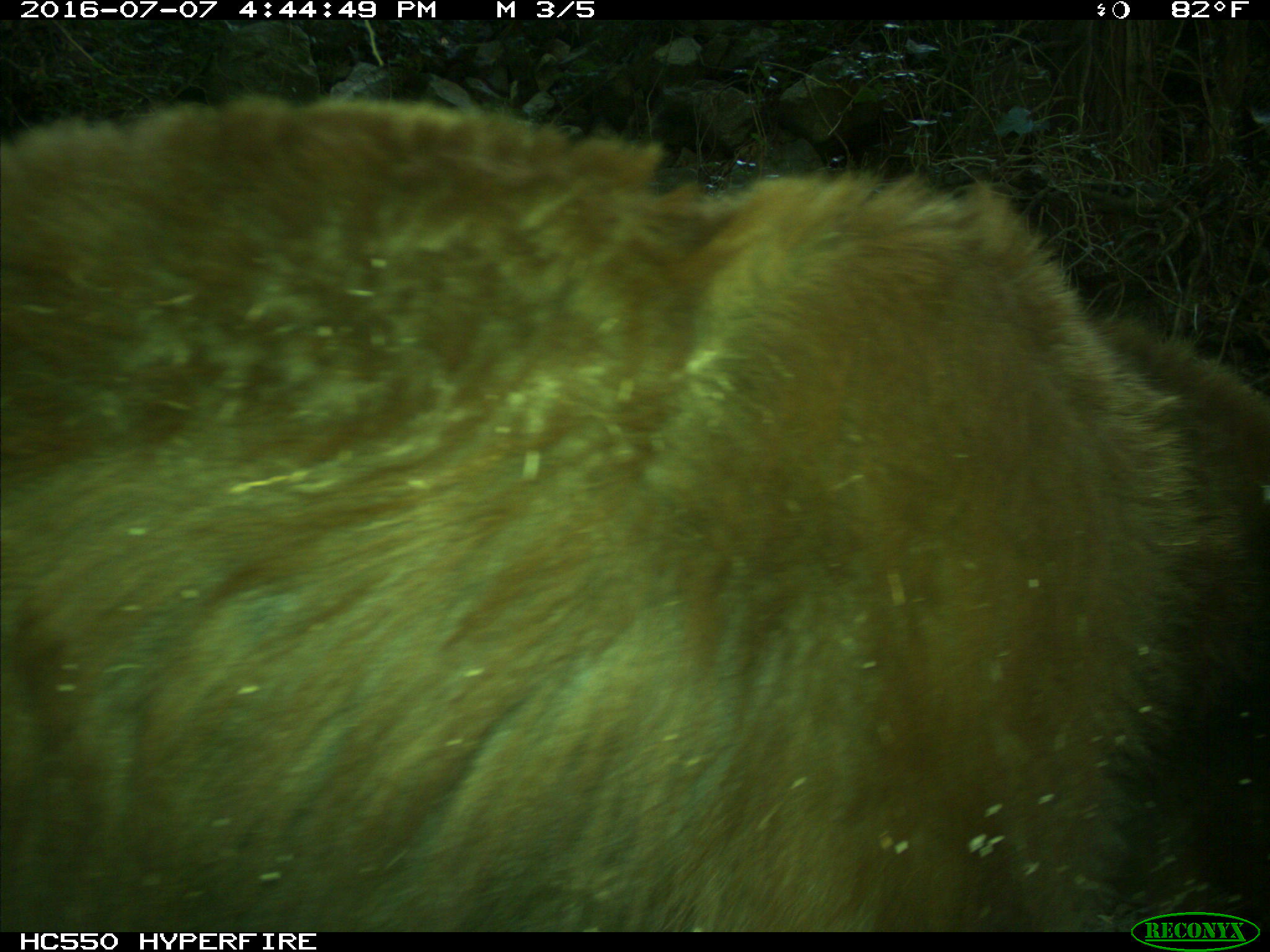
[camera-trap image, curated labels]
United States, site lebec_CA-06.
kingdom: Animalia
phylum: Chordata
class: Mammalia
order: Carnivora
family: Ursidae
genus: Ursus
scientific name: Ursus americanus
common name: american black bear